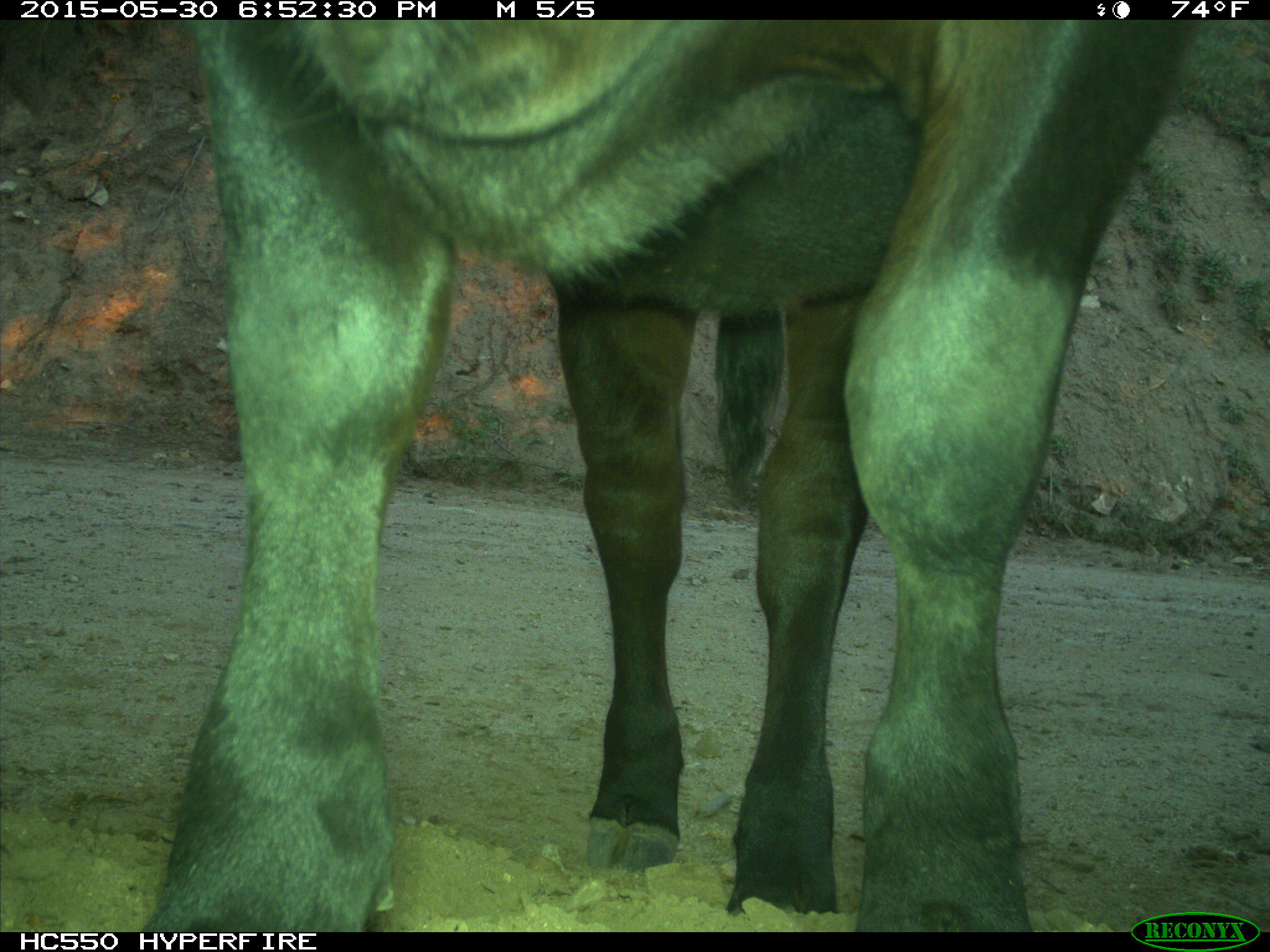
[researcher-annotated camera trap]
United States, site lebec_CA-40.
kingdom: Animalia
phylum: Chordata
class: Mammalia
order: Artiodactyla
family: Bovidae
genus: Bos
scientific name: Bos taurus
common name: domestic cow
Bos taurus (domestic cow).